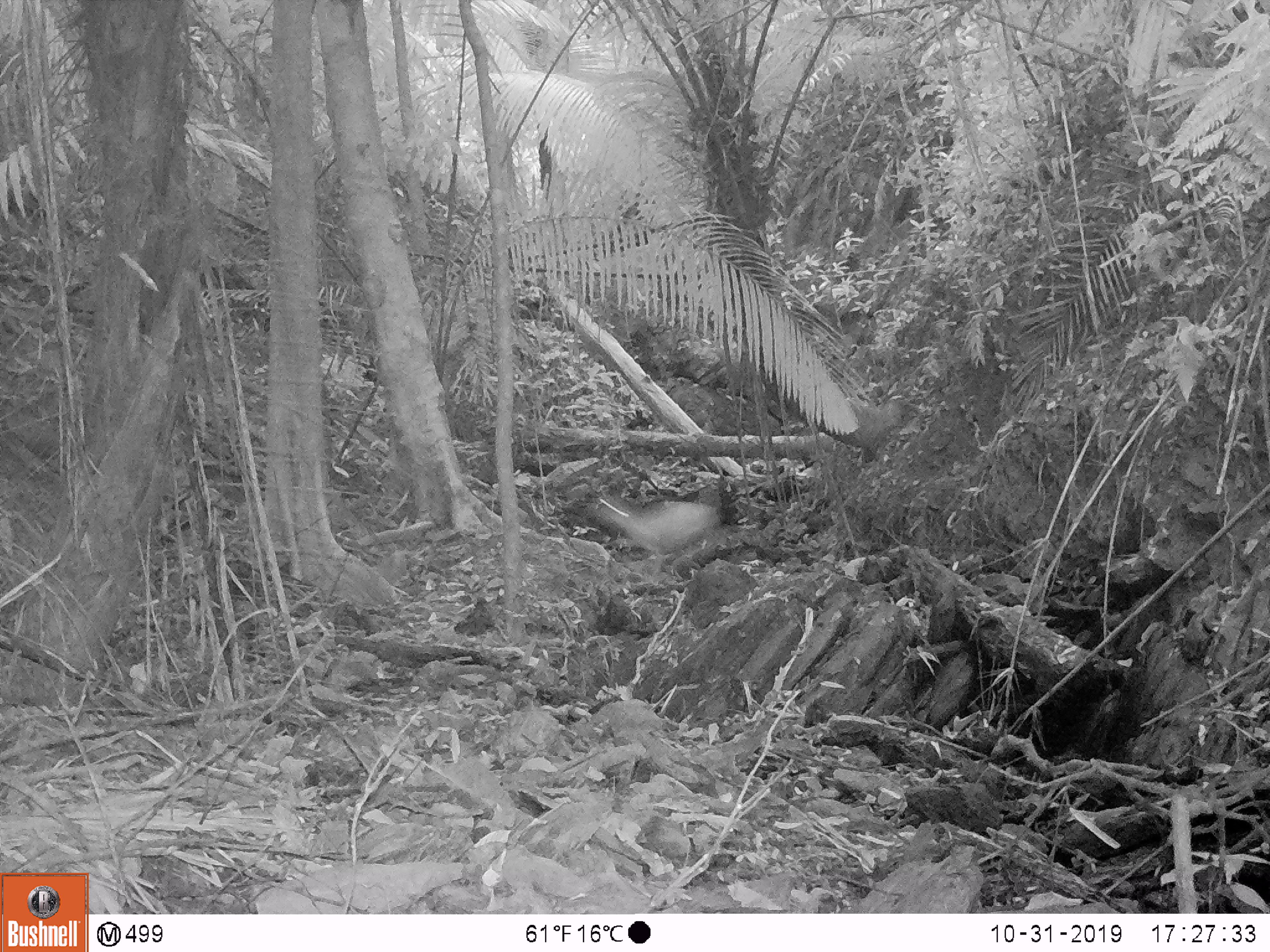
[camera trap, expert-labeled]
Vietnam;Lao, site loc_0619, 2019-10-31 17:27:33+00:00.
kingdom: Animalia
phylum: Chordata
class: Mammalia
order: Artiodactyla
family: Cervidae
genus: Muntiacus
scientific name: Muntiacus muntjak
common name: red muntjac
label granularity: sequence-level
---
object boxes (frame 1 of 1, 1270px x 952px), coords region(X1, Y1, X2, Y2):
red muntjac: region(589, 496, 723, 576)